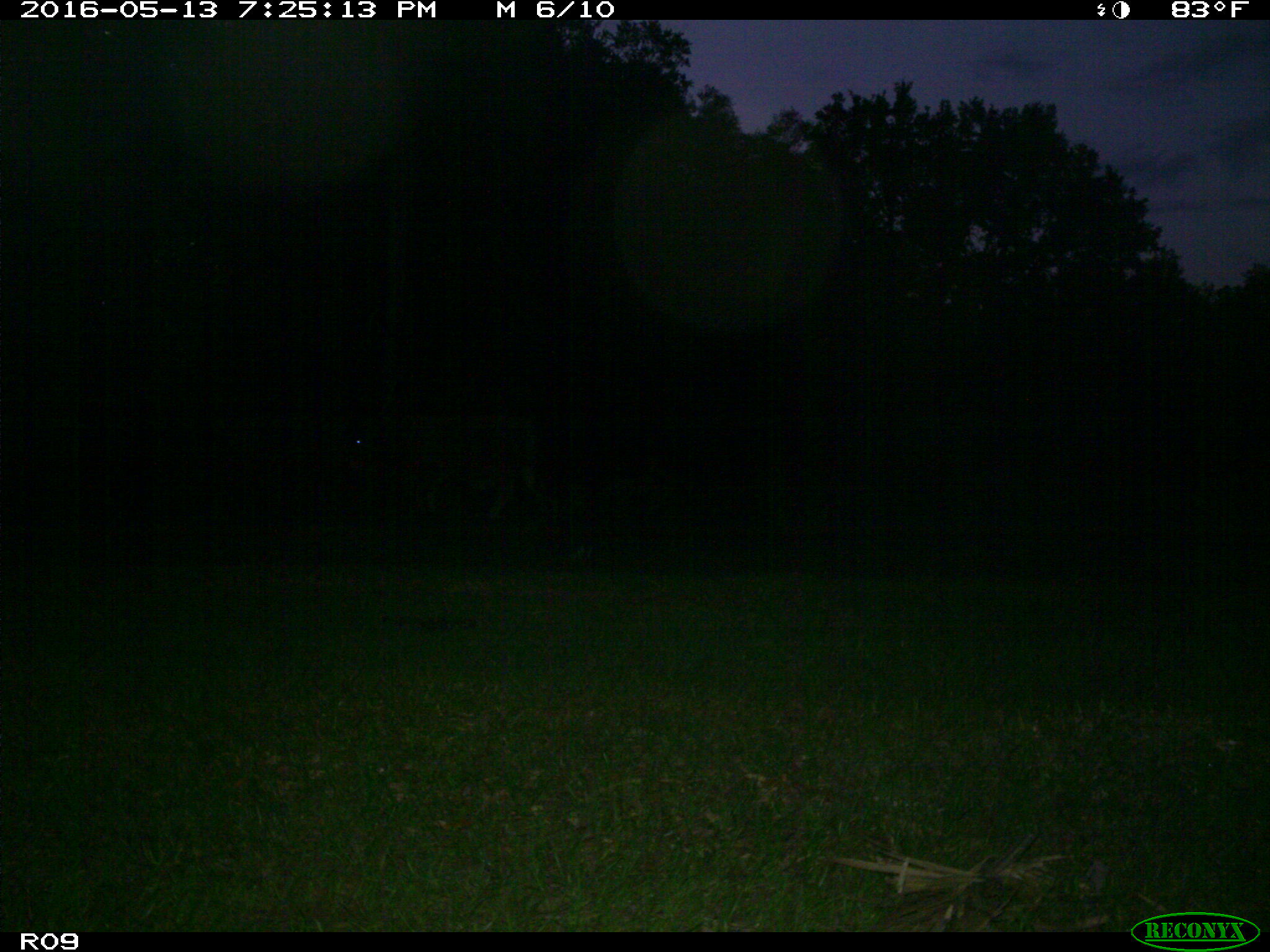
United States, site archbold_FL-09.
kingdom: Animalia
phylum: Chordata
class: Mammalia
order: Artiodactyla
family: Bovidae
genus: Bos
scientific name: Bos taurus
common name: domestic cow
Bos taurus (domestic cow).